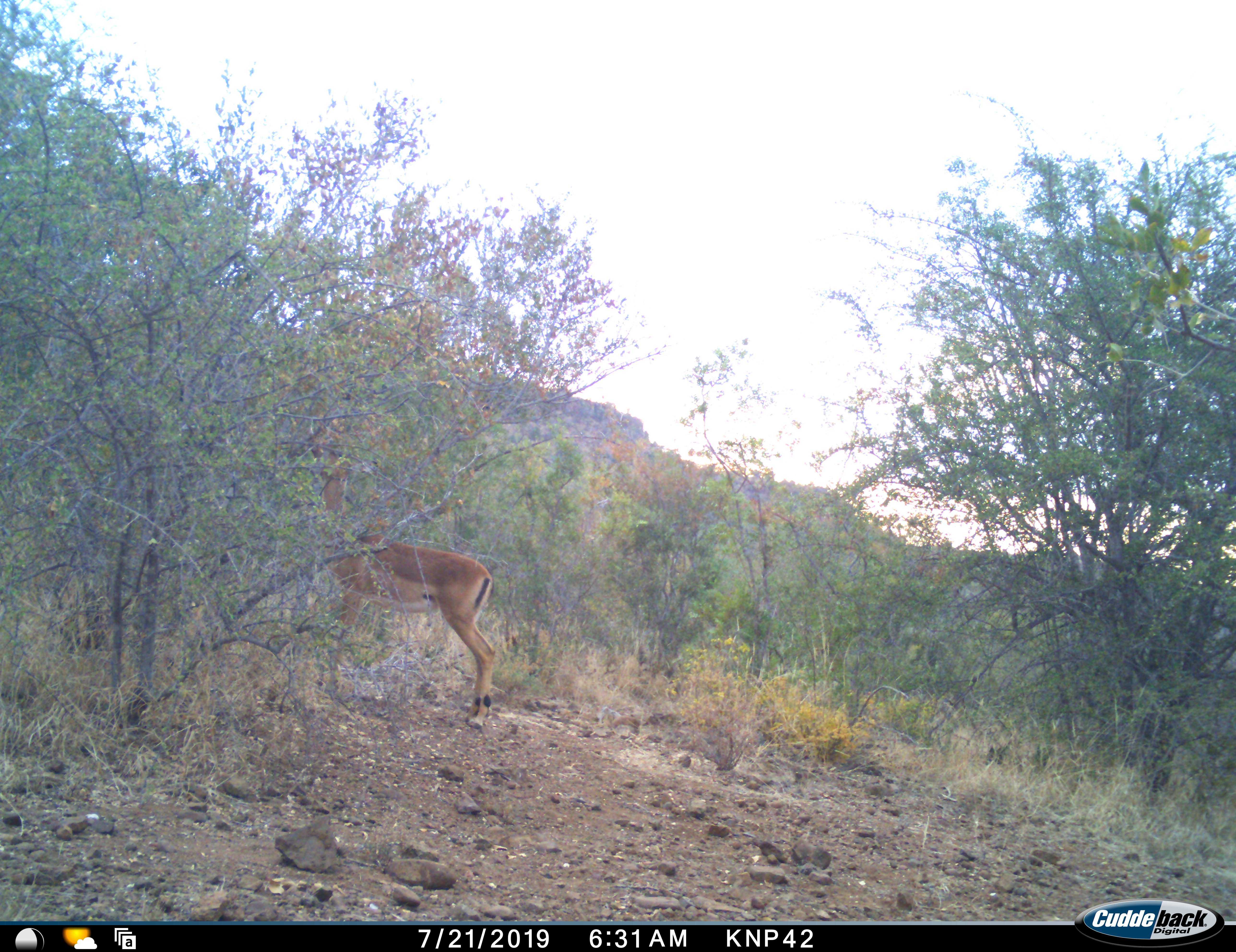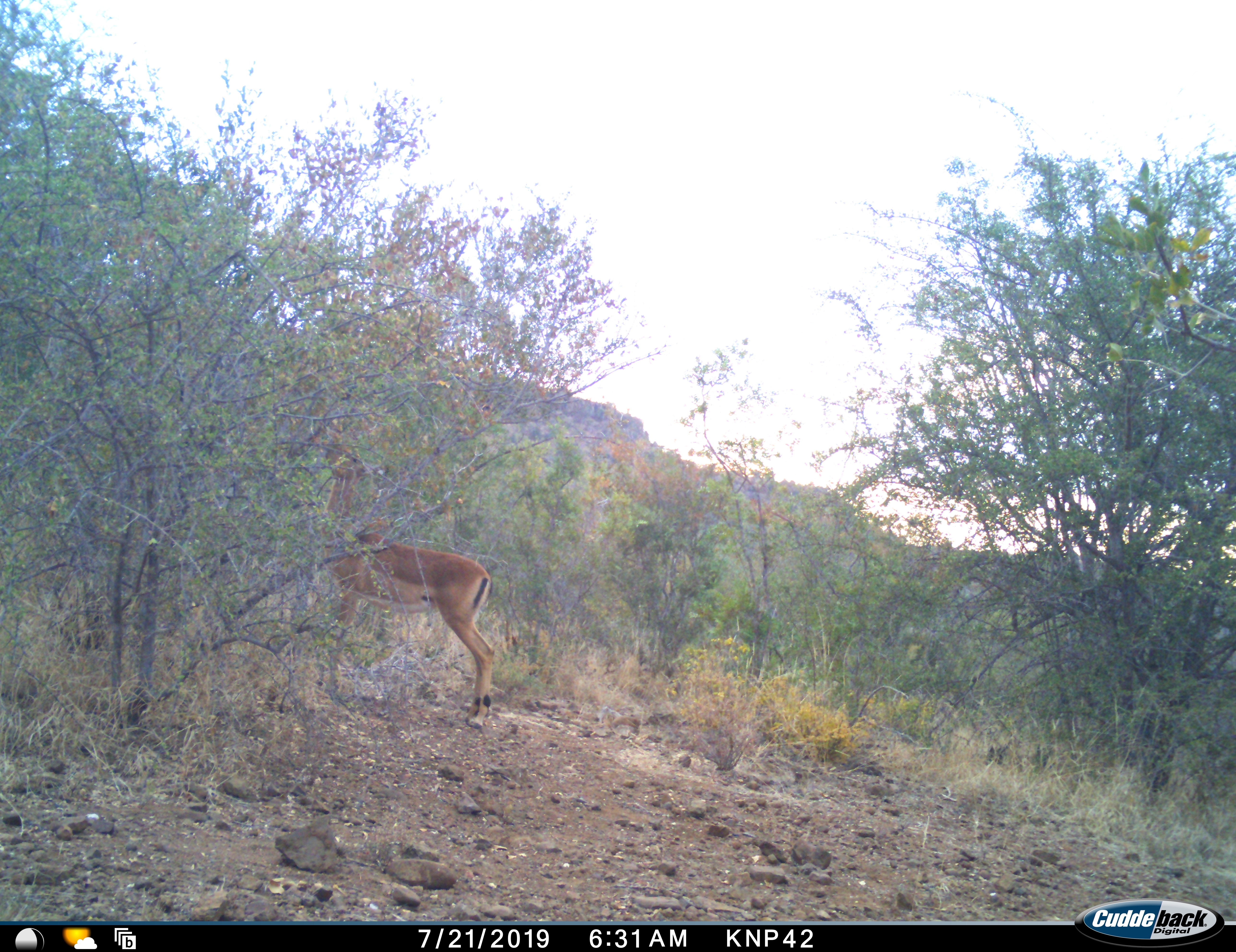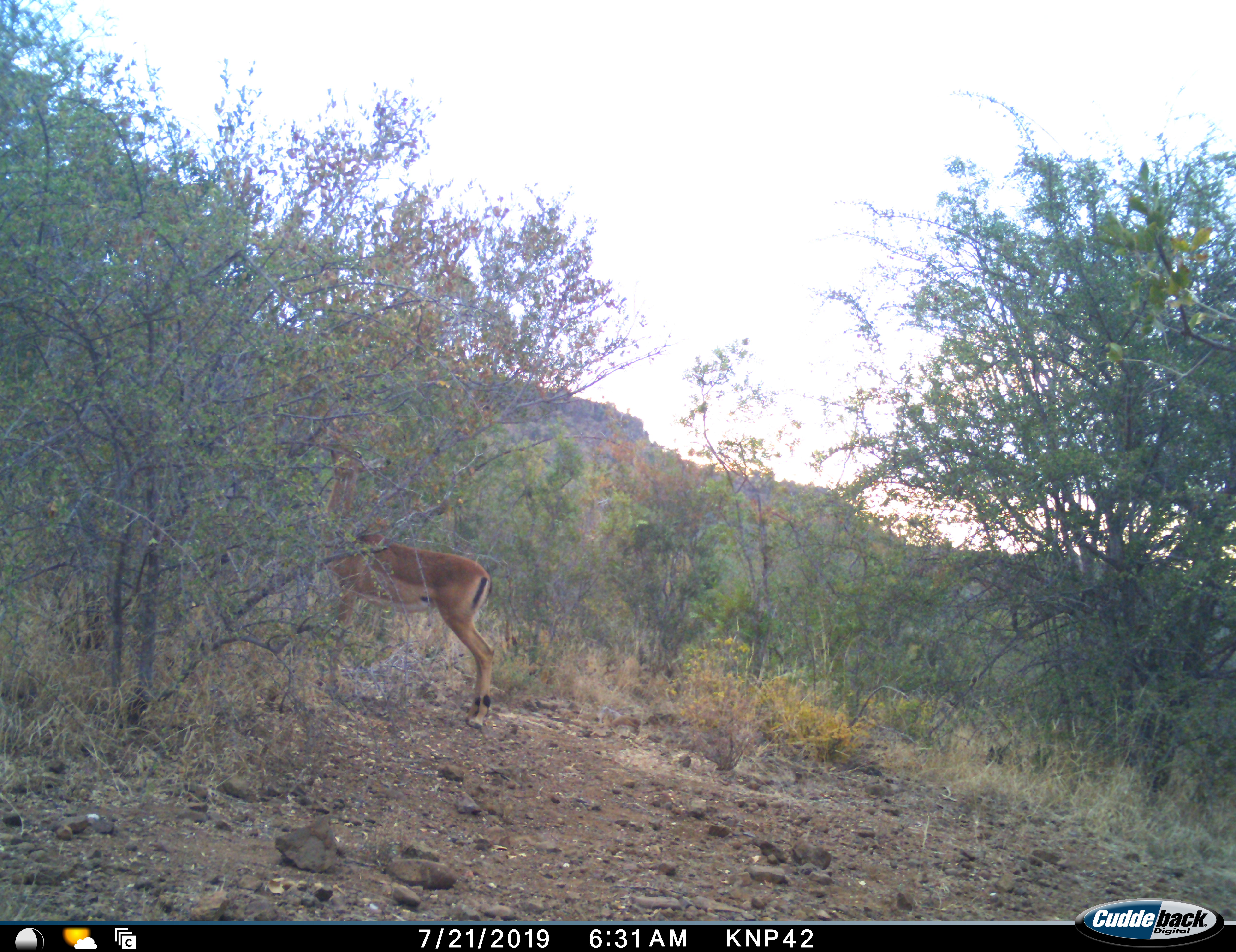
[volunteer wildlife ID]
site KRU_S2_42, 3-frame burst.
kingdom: Animalia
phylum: Chordata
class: Mammalia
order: Artiodactyla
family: Bovidae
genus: Aepyceros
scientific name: Aepyceros melampus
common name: impala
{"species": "impala (Aepyceros melampus)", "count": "1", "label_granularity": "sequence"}